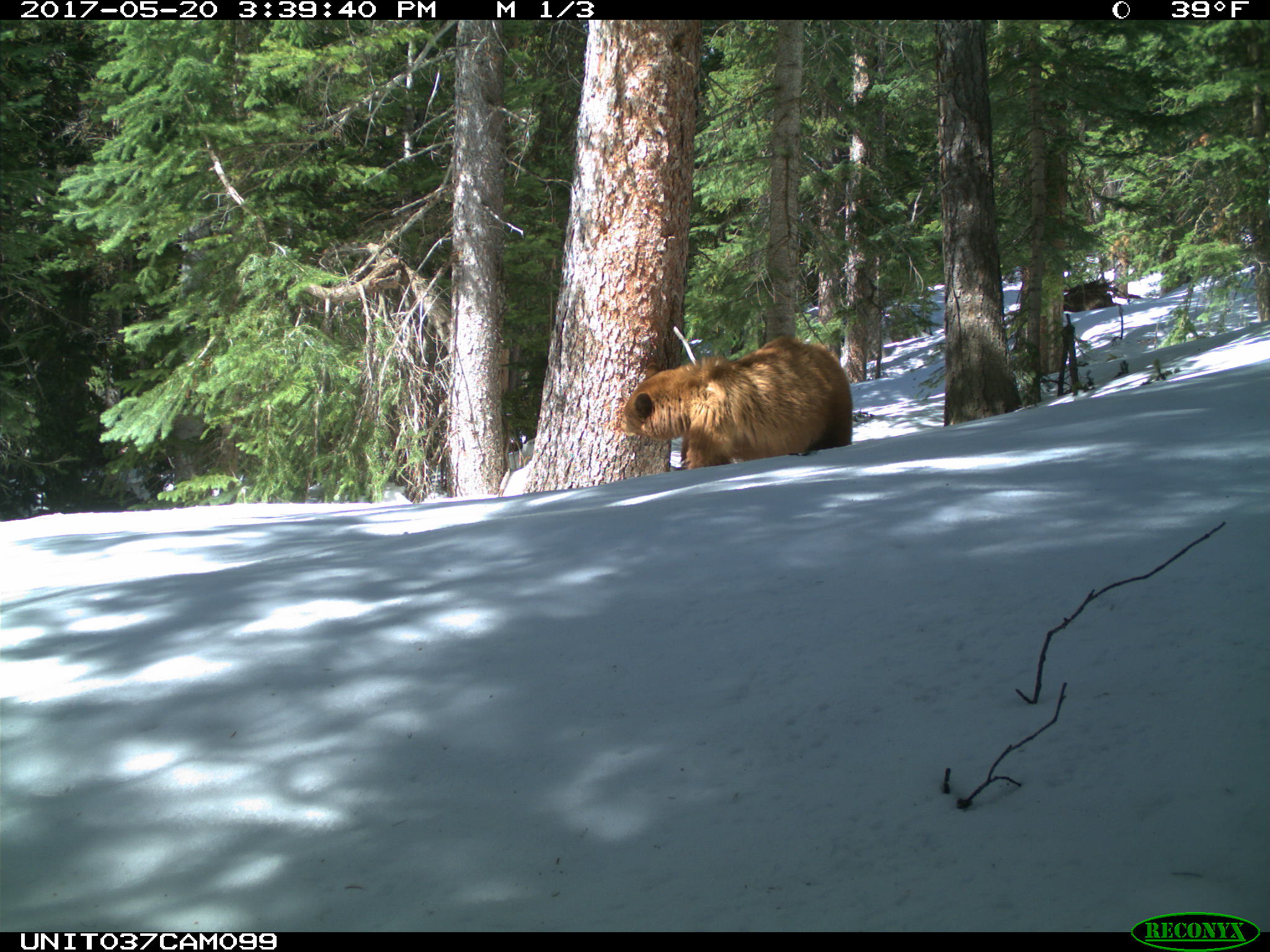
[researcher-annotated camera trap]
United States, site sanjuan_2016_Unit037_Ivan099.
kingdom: Animalia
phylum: Chordata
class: Mammalia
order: Carnivora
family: Ursidae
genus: Ursus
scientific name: Ursus americanus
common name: american black bear